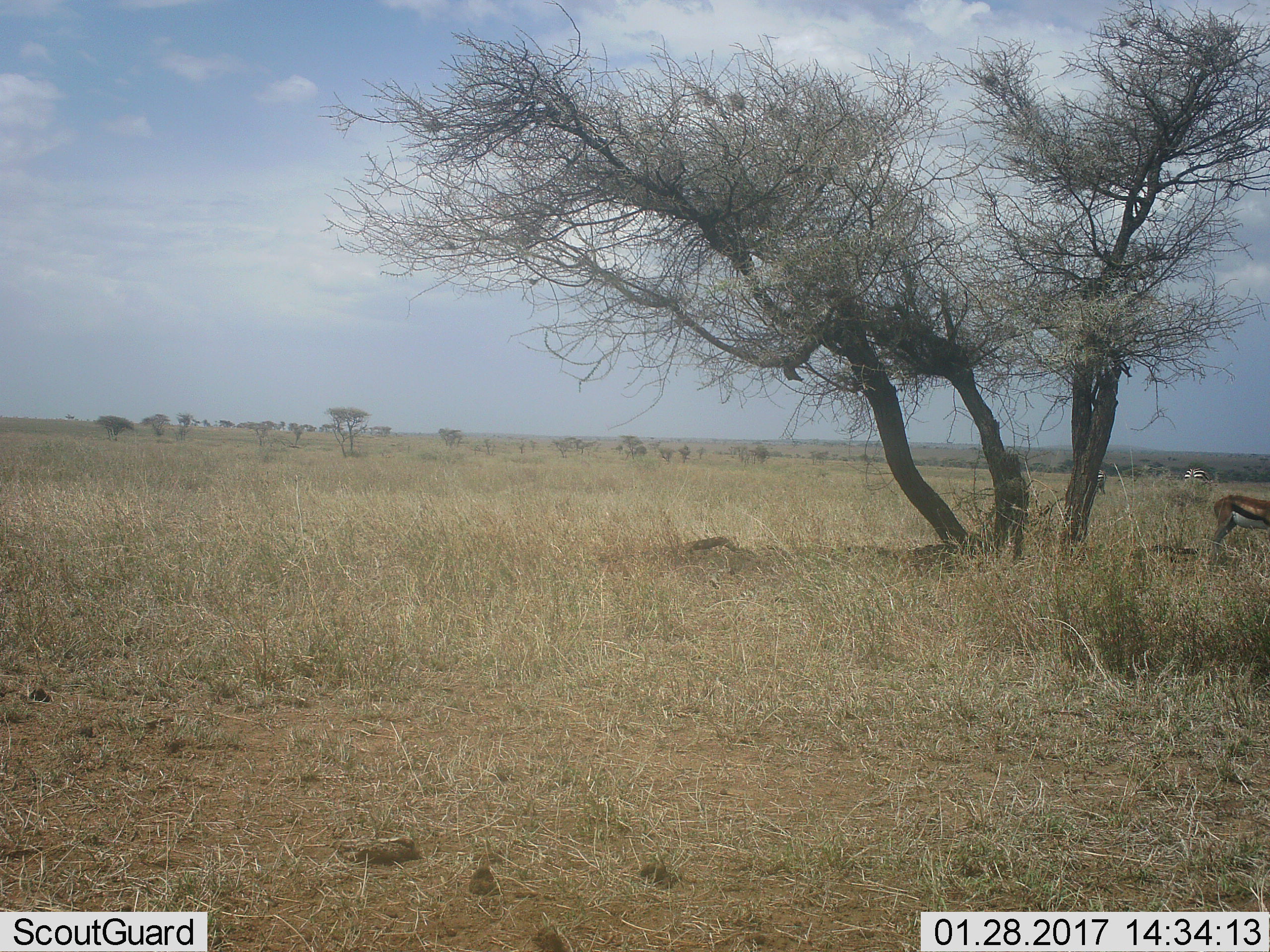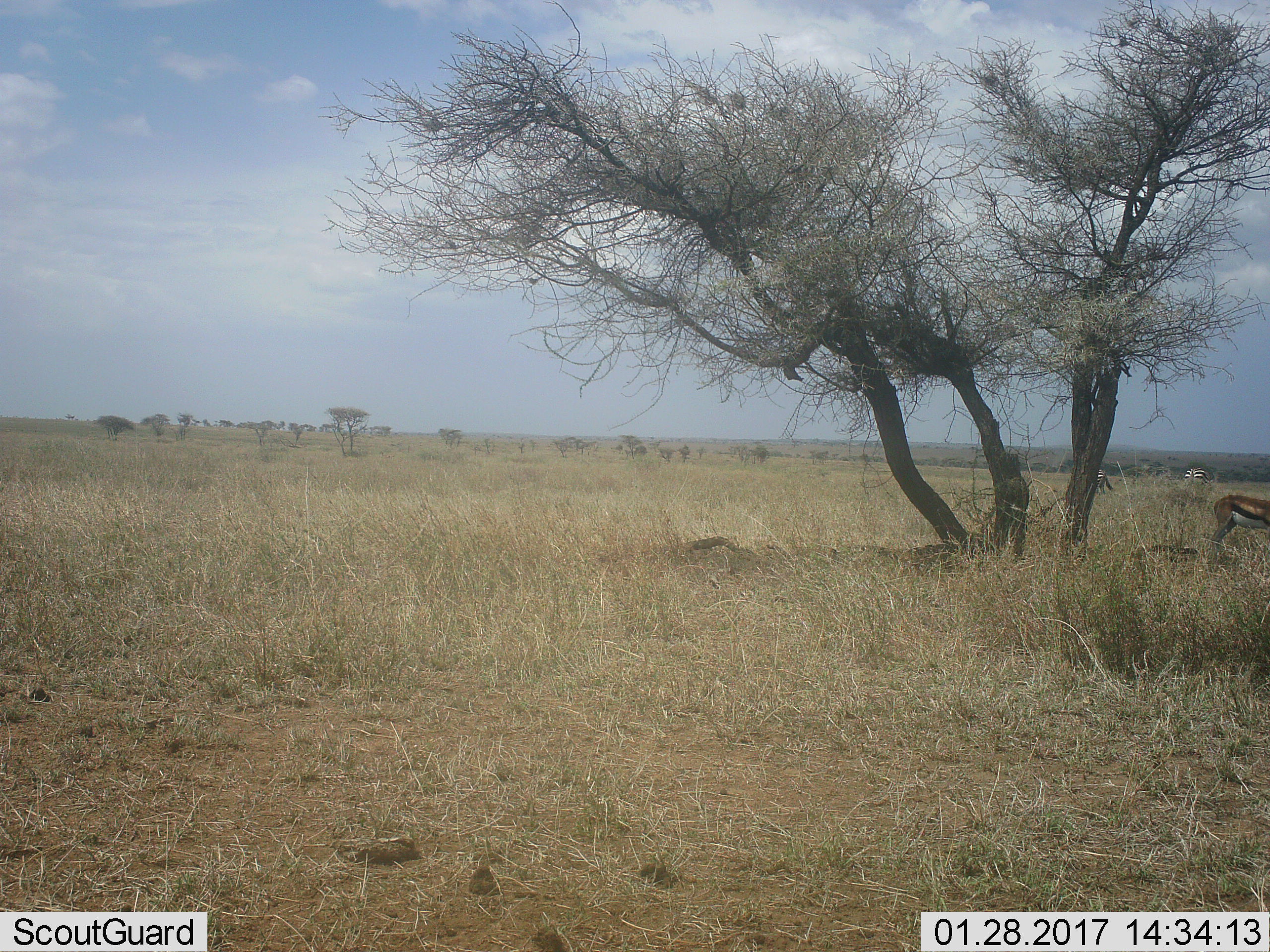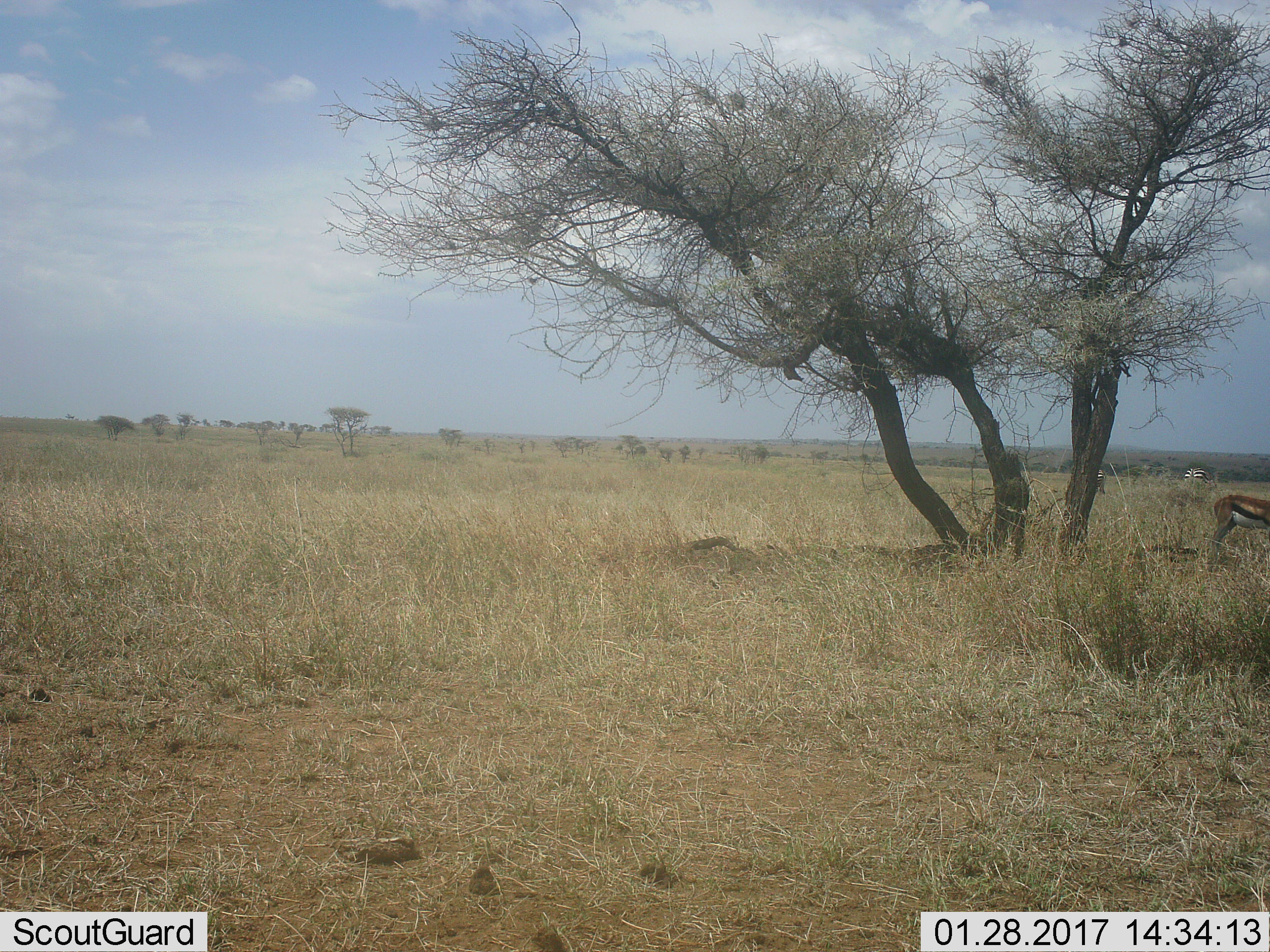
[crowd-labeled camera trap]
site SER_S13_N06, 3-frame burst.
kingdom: Animalia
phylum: Chordata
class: Mammalia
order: Artiodactyla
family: Bovidae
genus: Eudorcas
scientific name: Eudorcas thomsonii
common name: thomson's gazelle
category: gazellethomsons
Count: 1.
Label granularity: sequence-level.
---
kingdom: Animalia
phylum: Chordata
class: Mammalia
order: Perissodactyla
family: Equidae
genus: Equus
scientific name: Equus quagga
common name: plains zebra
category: zebraplains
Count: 2.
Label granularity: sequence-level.